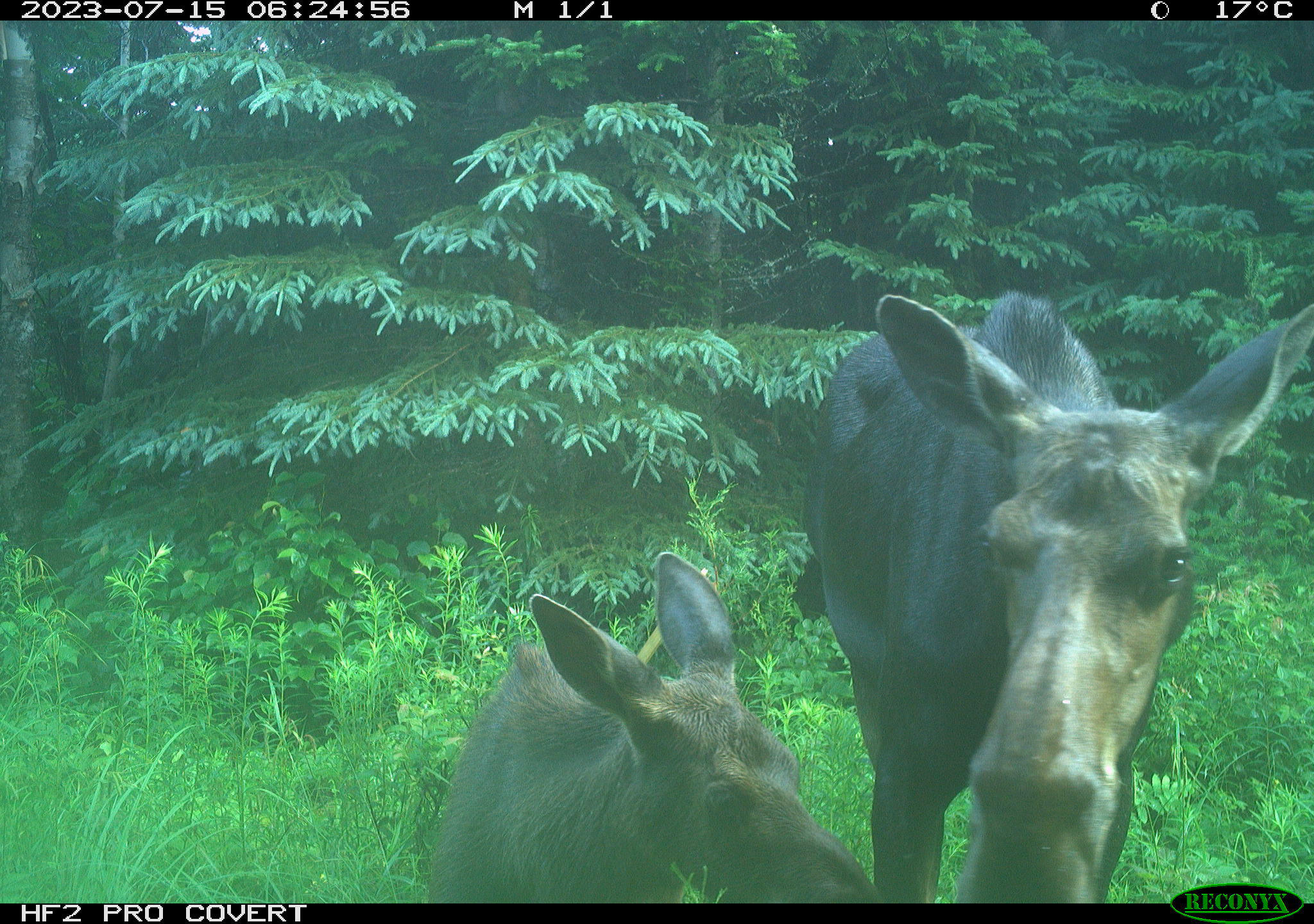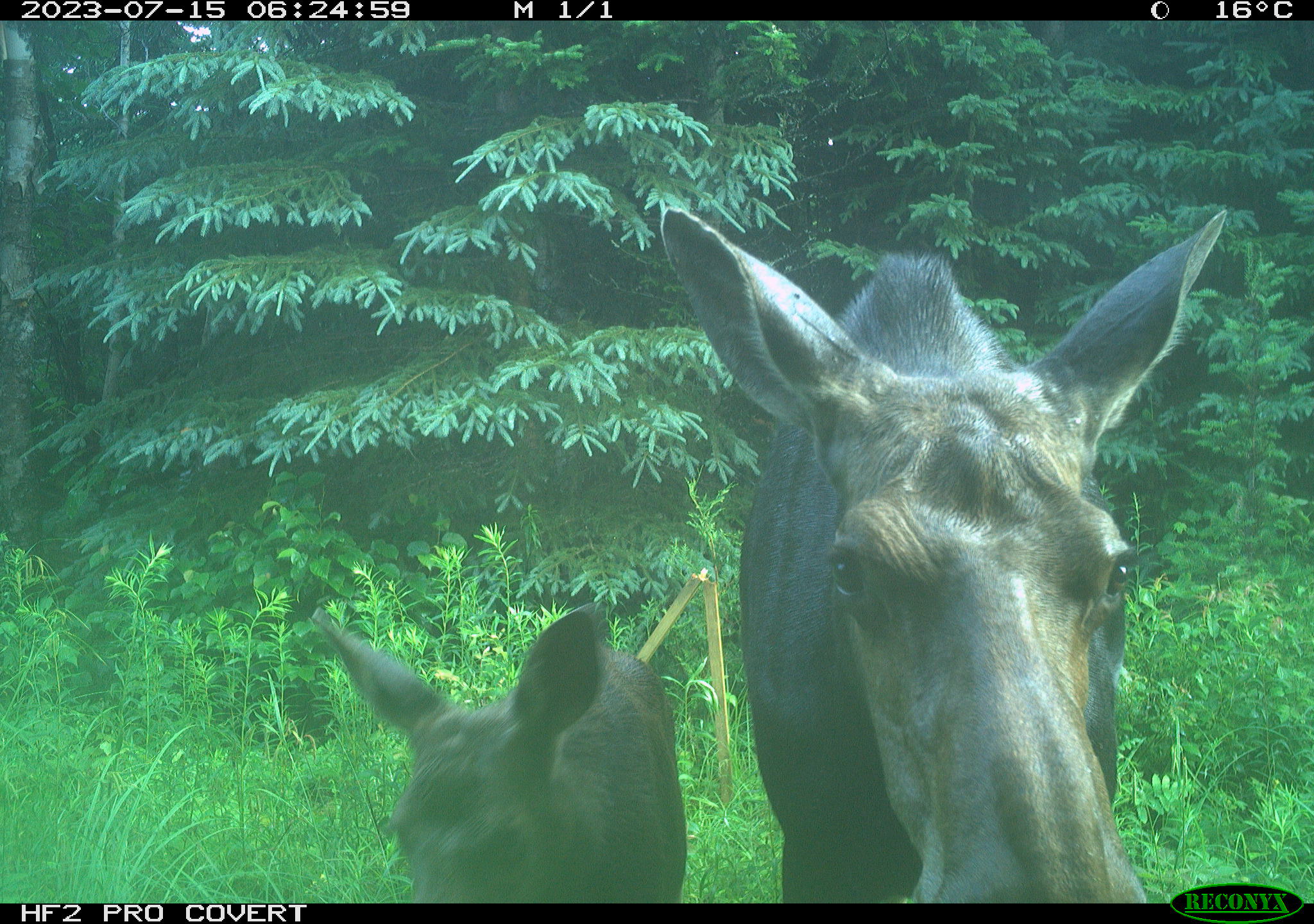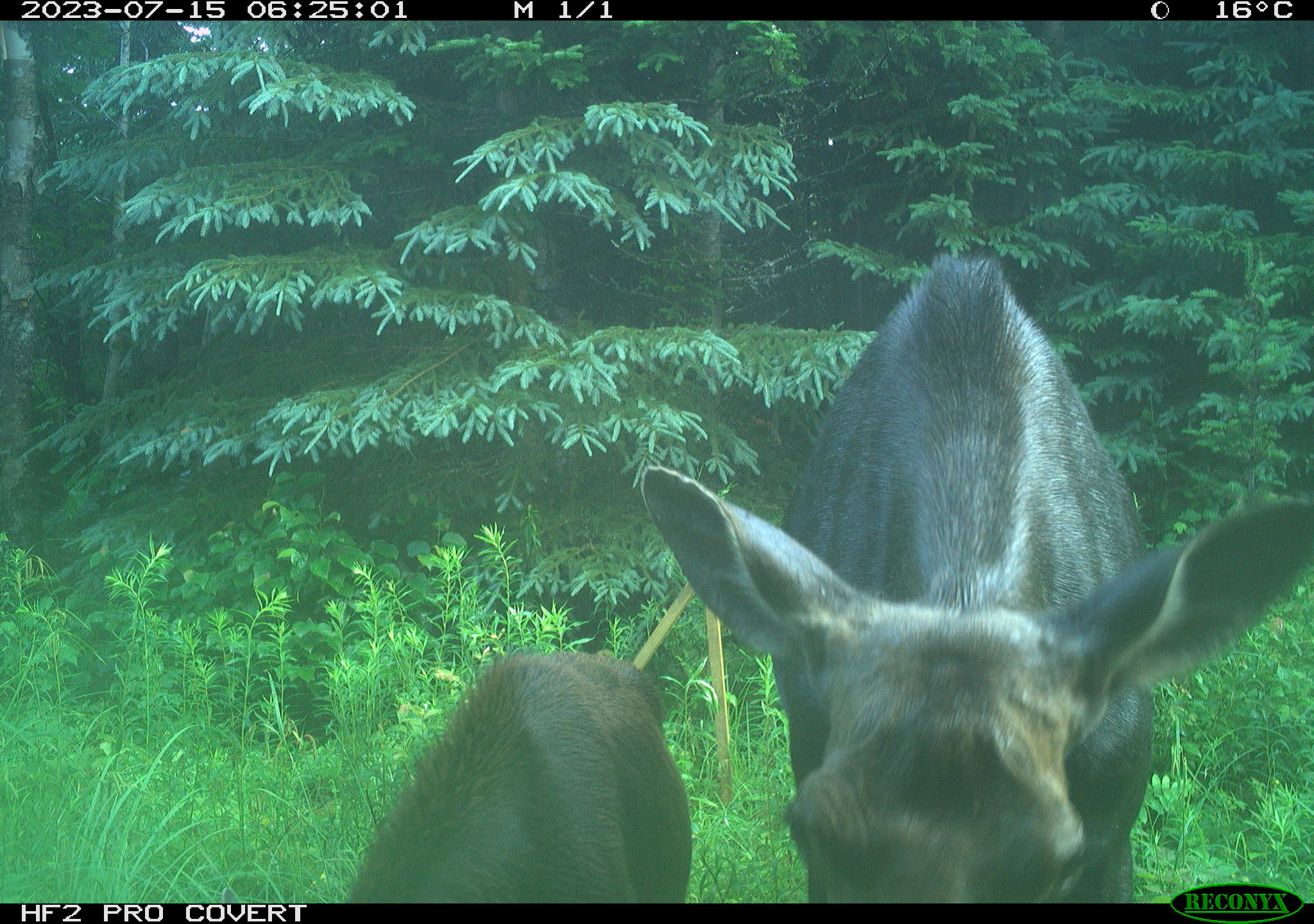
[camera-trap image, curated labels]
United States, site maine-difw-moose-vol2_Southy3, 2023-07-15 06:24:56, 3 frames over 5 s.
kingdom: Animalia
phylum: Chordata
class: Mammalia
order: Artiodactyla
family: Cervidae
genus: Alces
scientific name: Alces alces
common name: moose